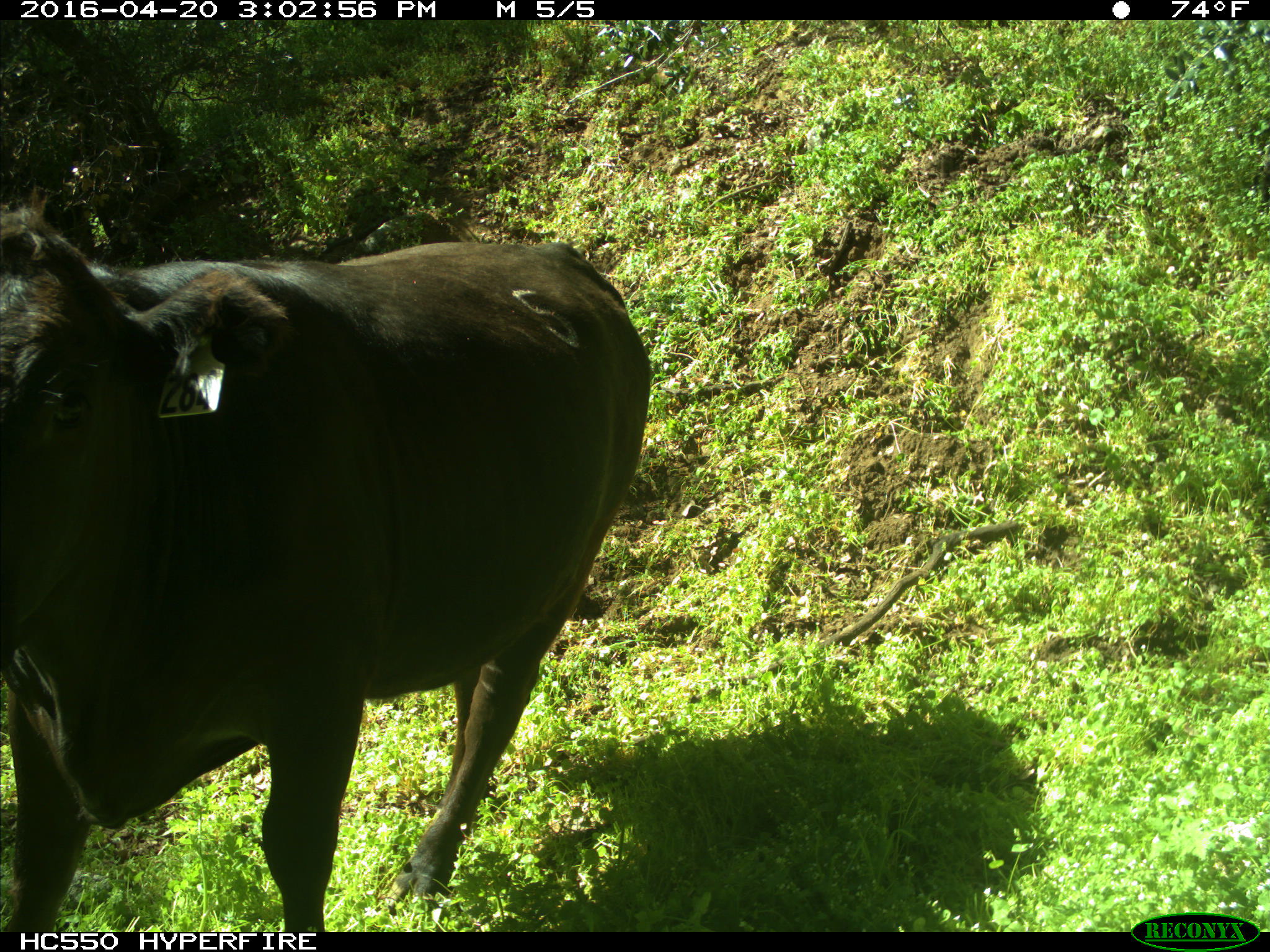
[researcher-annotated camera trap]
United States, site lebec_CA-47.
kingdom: Animalia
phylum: Chordata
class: Mammalia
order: Artiodactyla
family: Bovidae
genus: Bos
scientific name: Bos taurus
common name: domestic cow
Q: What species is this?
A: Bos taurus (domestic cow).